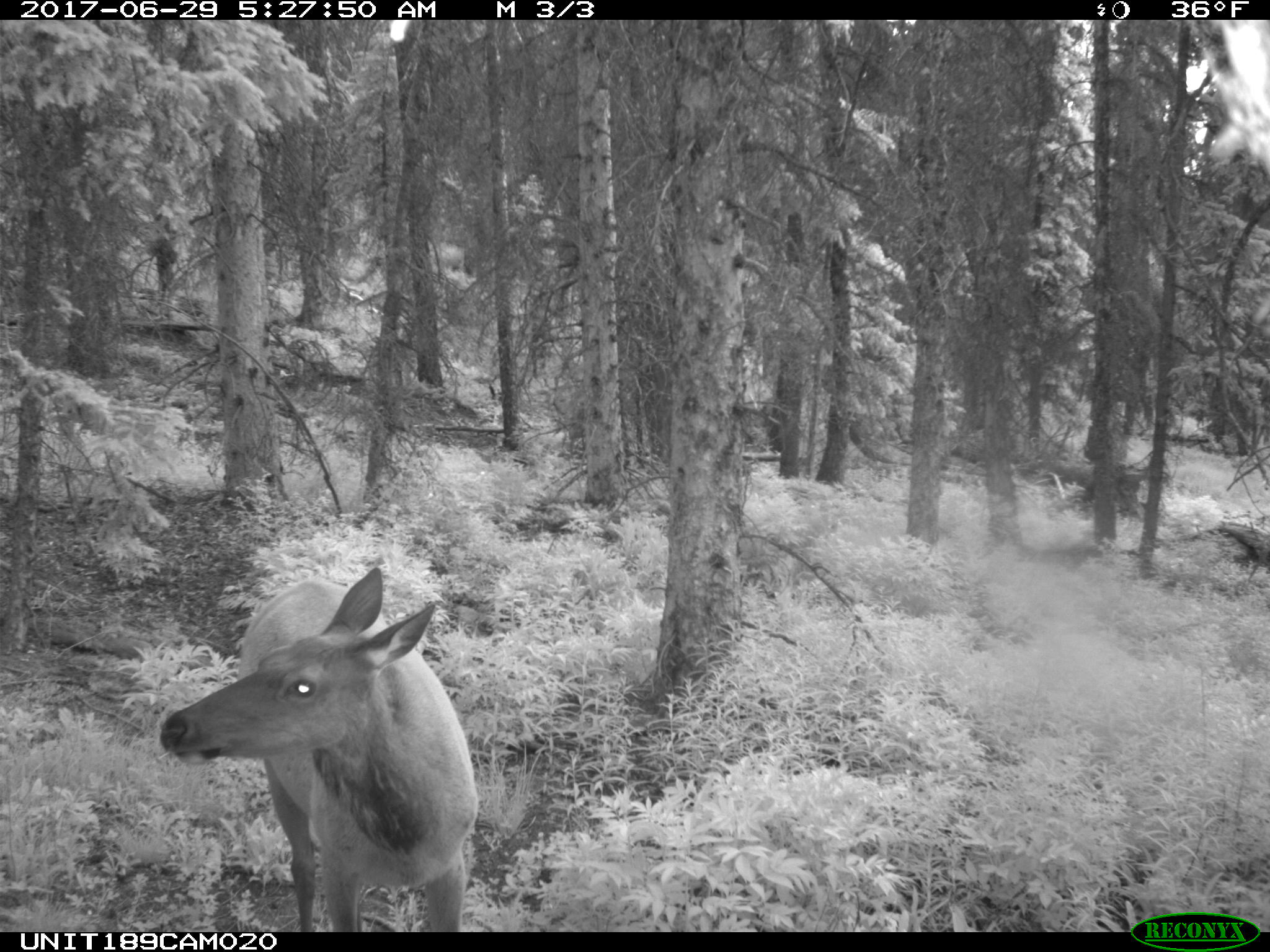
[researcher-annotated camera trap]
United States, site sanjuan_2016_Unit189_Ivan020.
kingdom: Animalia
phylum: Chordata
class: Mammalia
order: Artiodactyla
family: Cervidae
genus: Cervus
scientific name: Cervus elaphus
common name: red deer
Cervus elaphus (red deer).